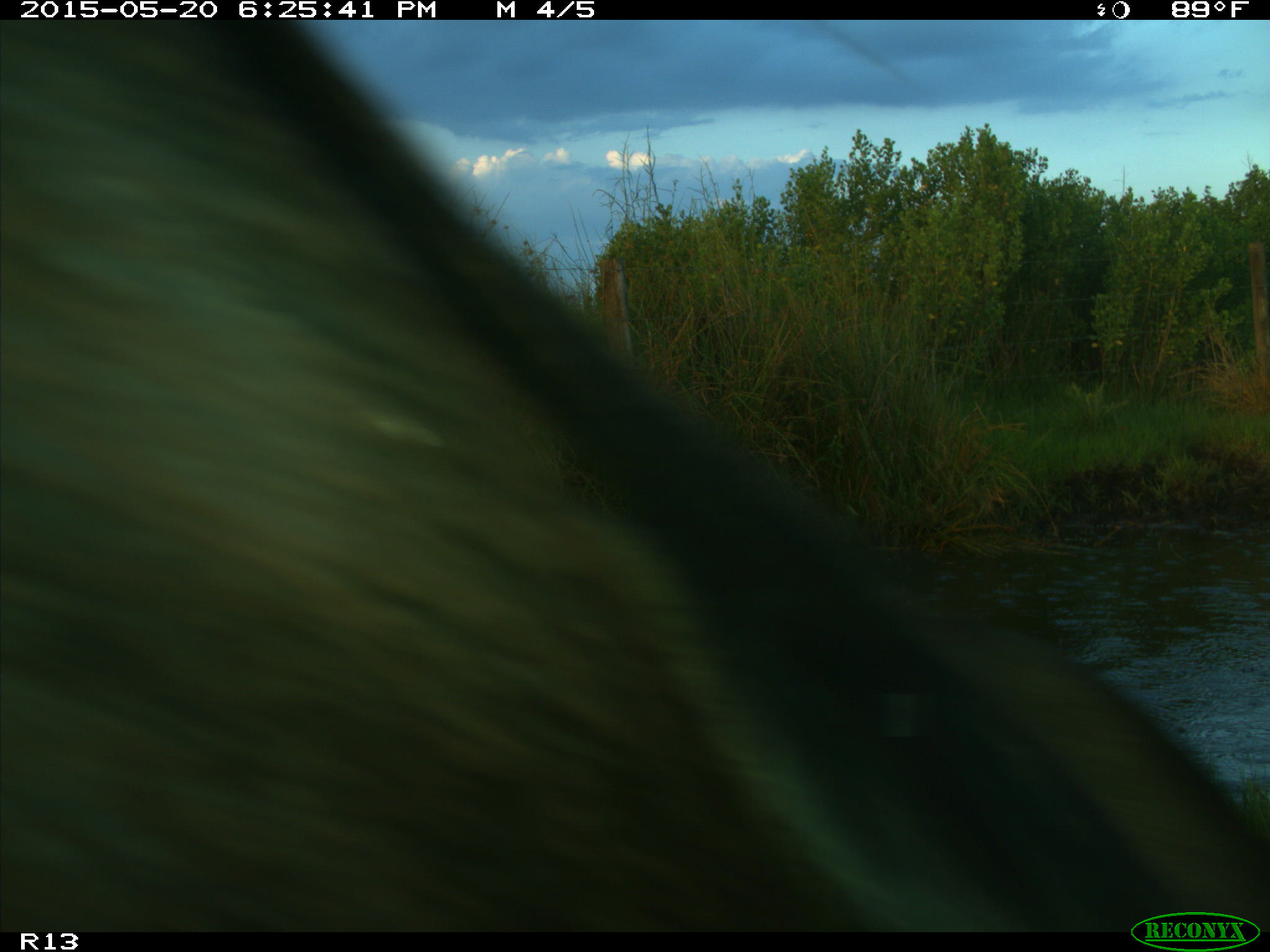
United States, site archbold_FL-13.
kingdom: Animalia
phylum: Chordata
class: Mammalia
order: Artiodactyla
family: Bovidae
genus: Bos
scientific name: Bos taurus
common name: domestic cow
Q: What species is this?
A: Bos taurus (domestic cow).